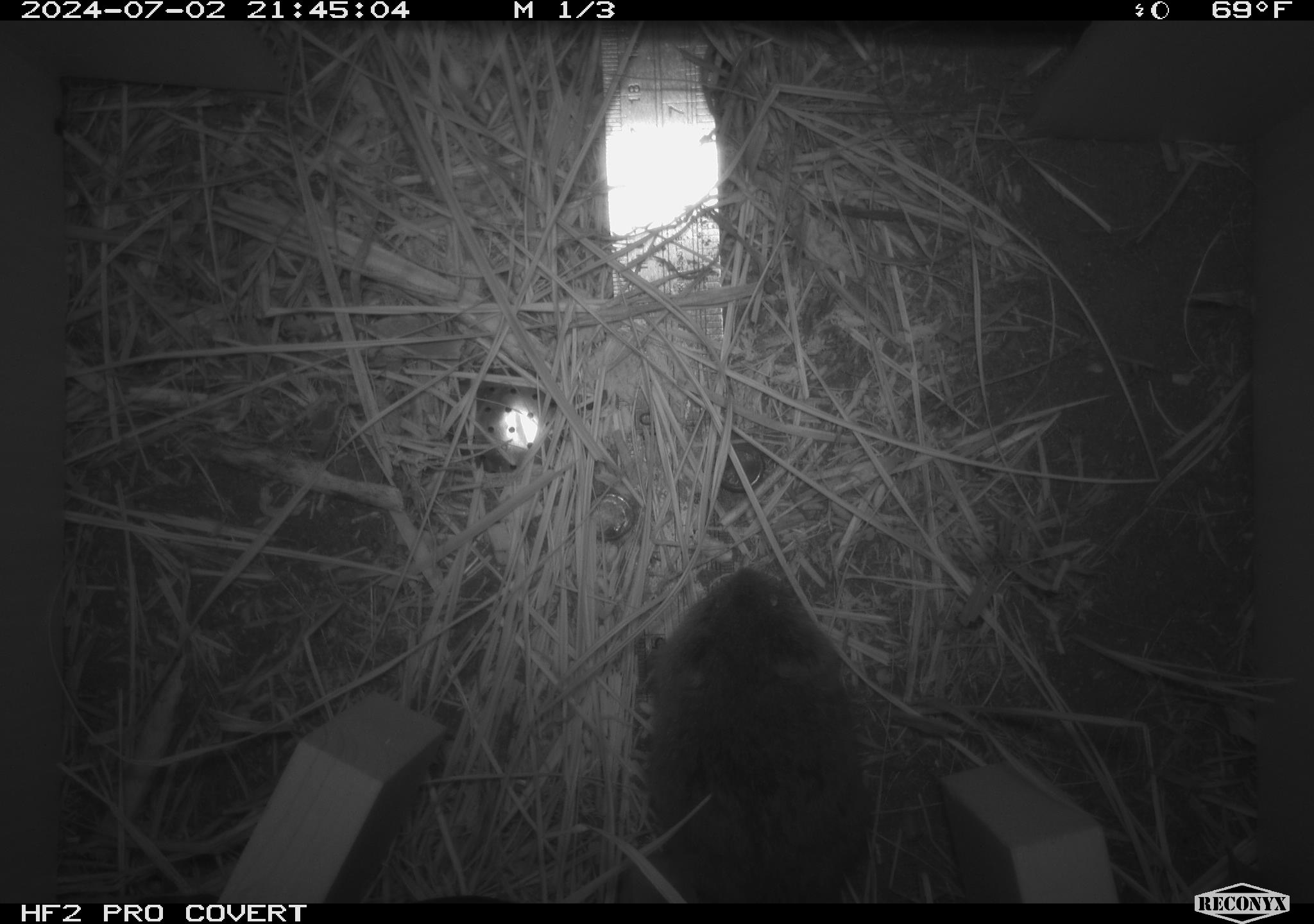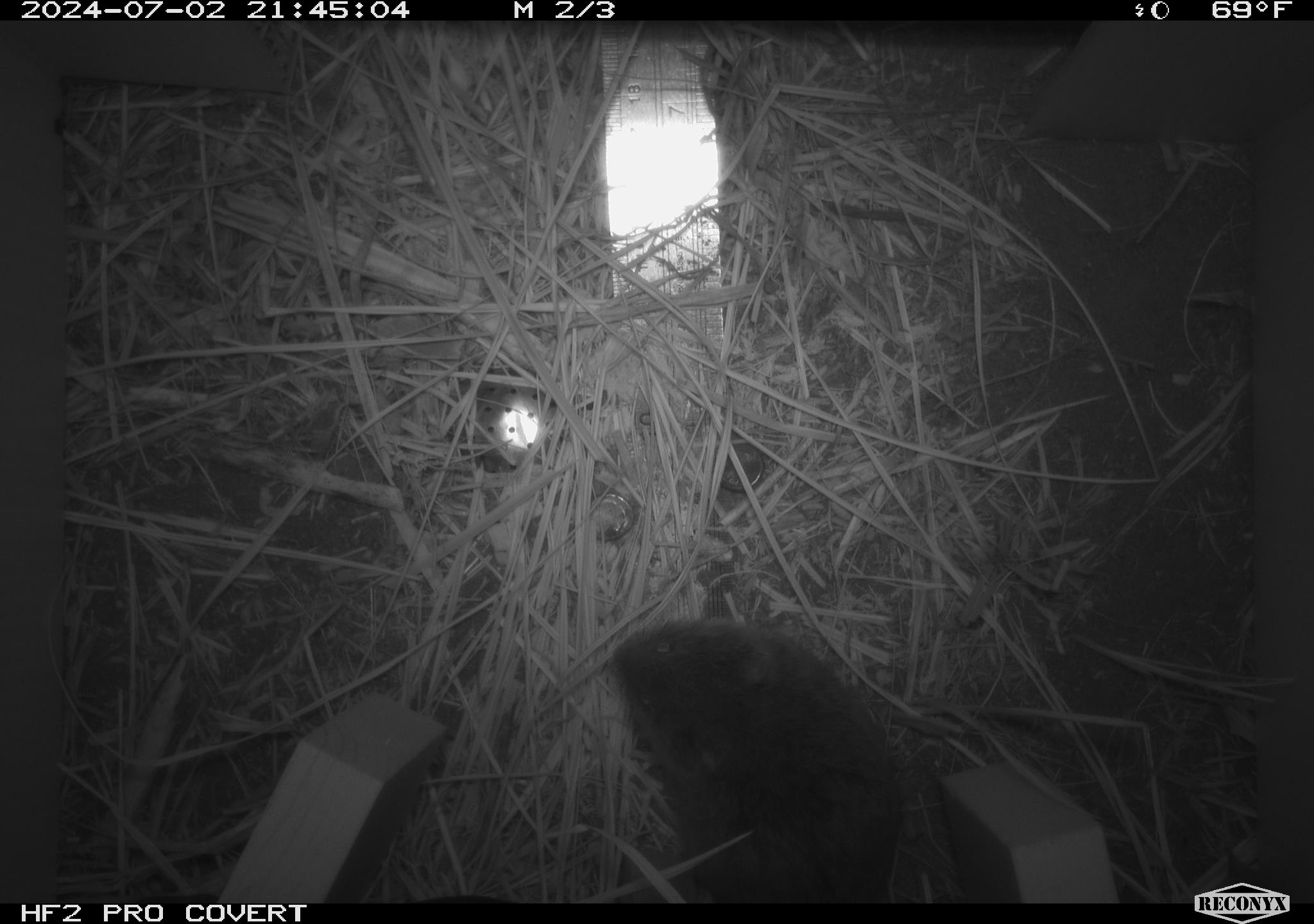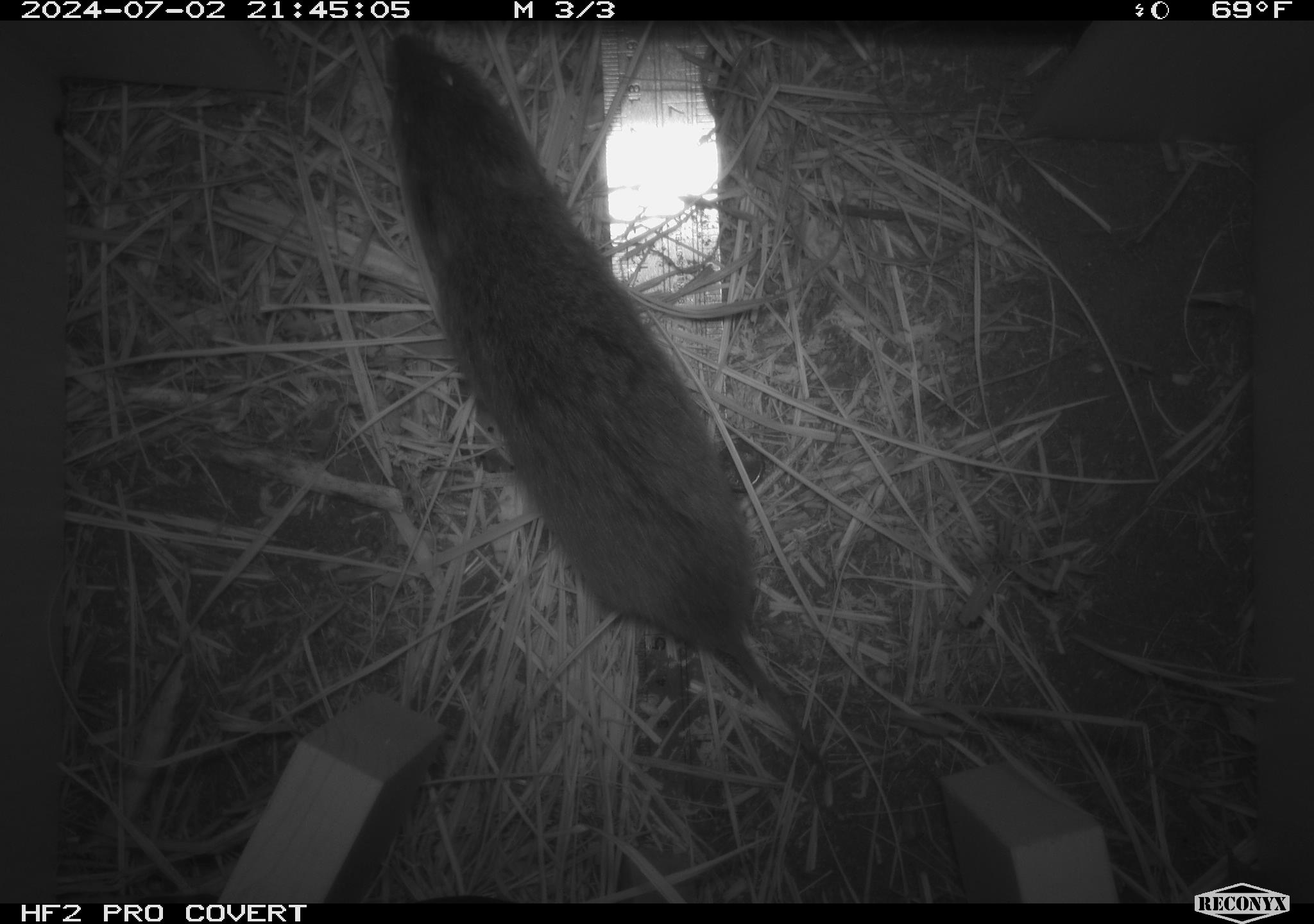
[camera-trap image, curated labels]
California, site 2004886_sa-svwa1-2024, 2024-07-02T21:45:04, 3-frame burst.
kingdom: Animalia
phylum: Chordata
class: Mammalia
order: Rodentia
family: Cricetidae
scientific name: Arvicolinae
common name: voles, lemmings, and muskrats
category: arvicolinae subfamily